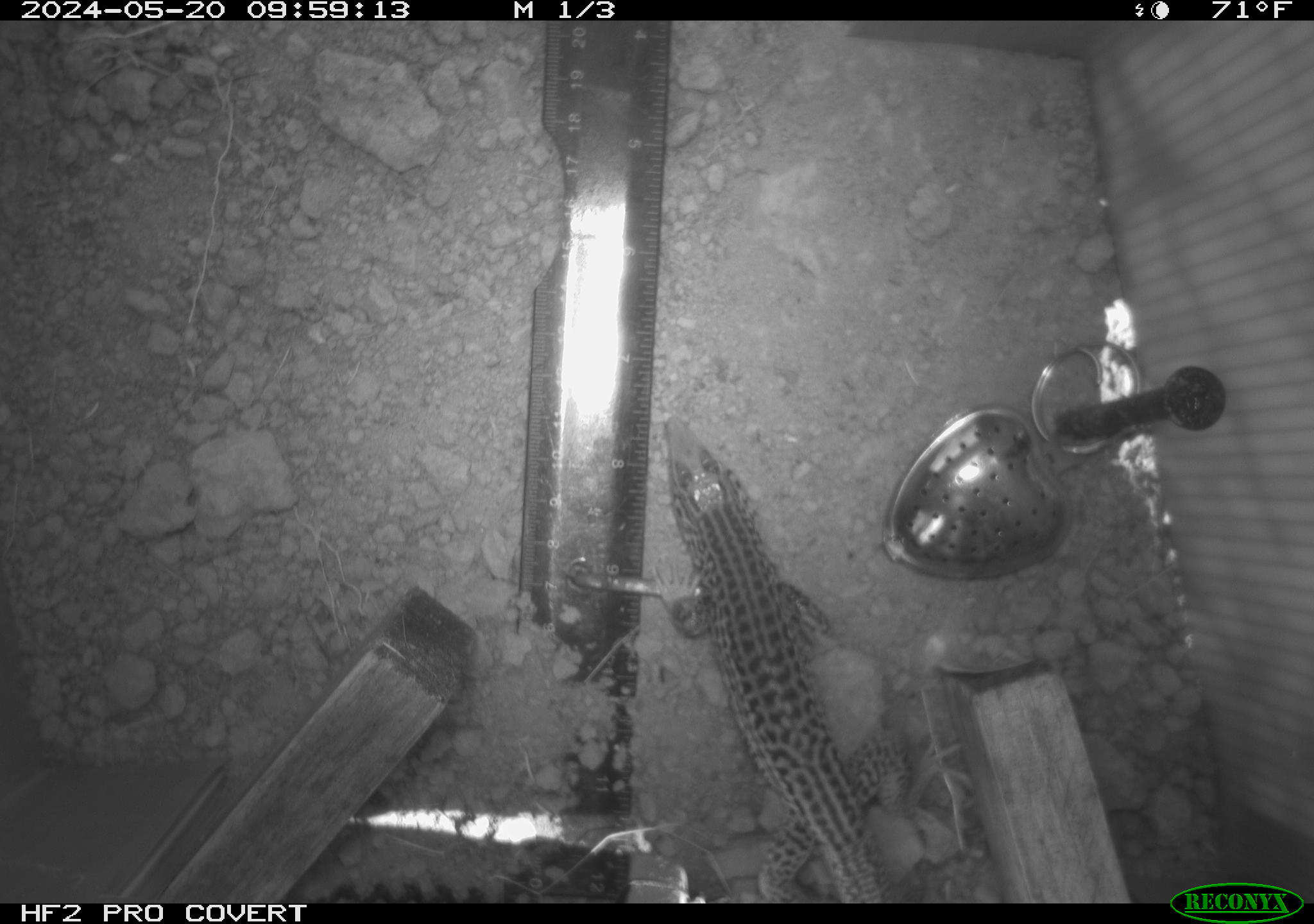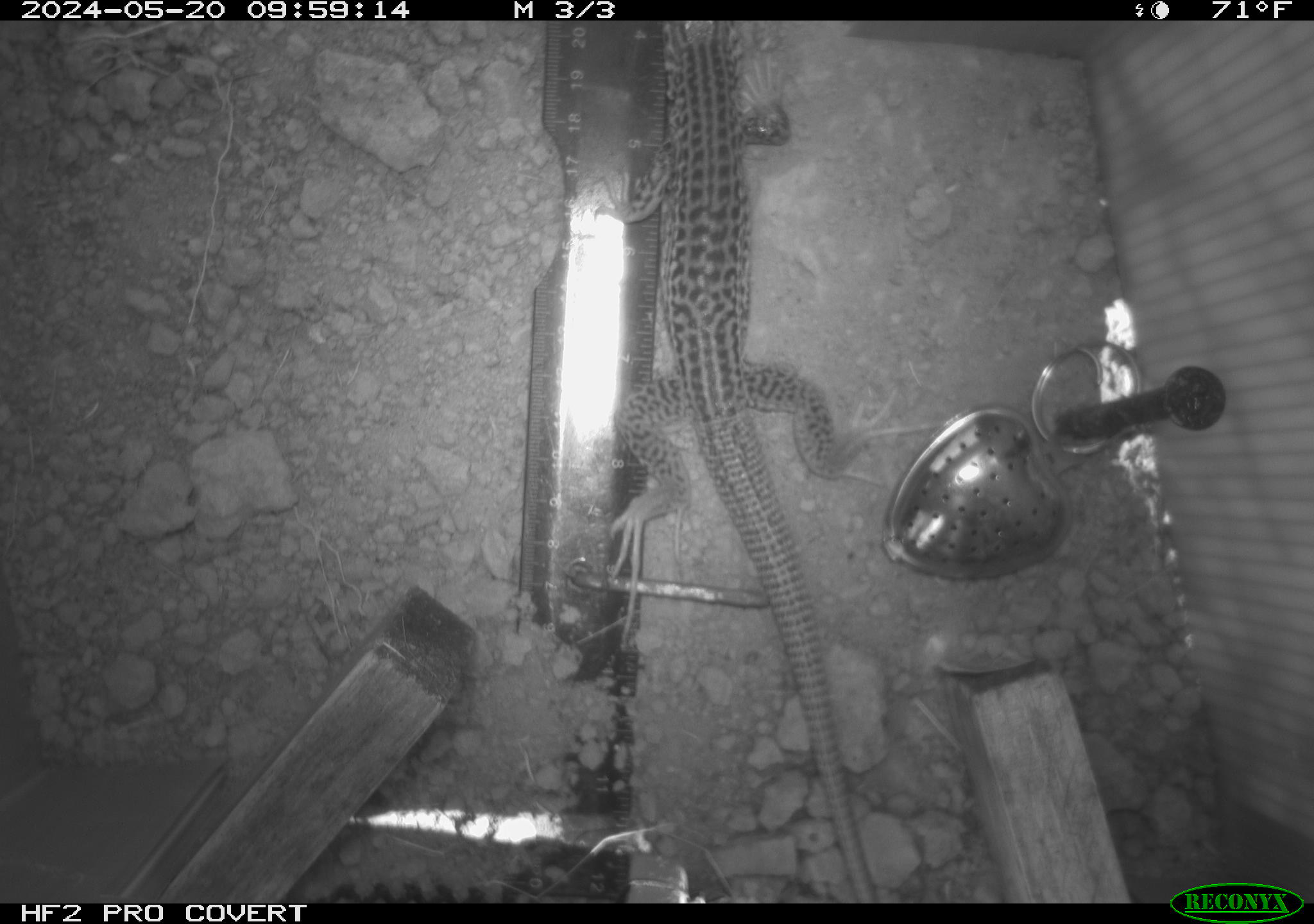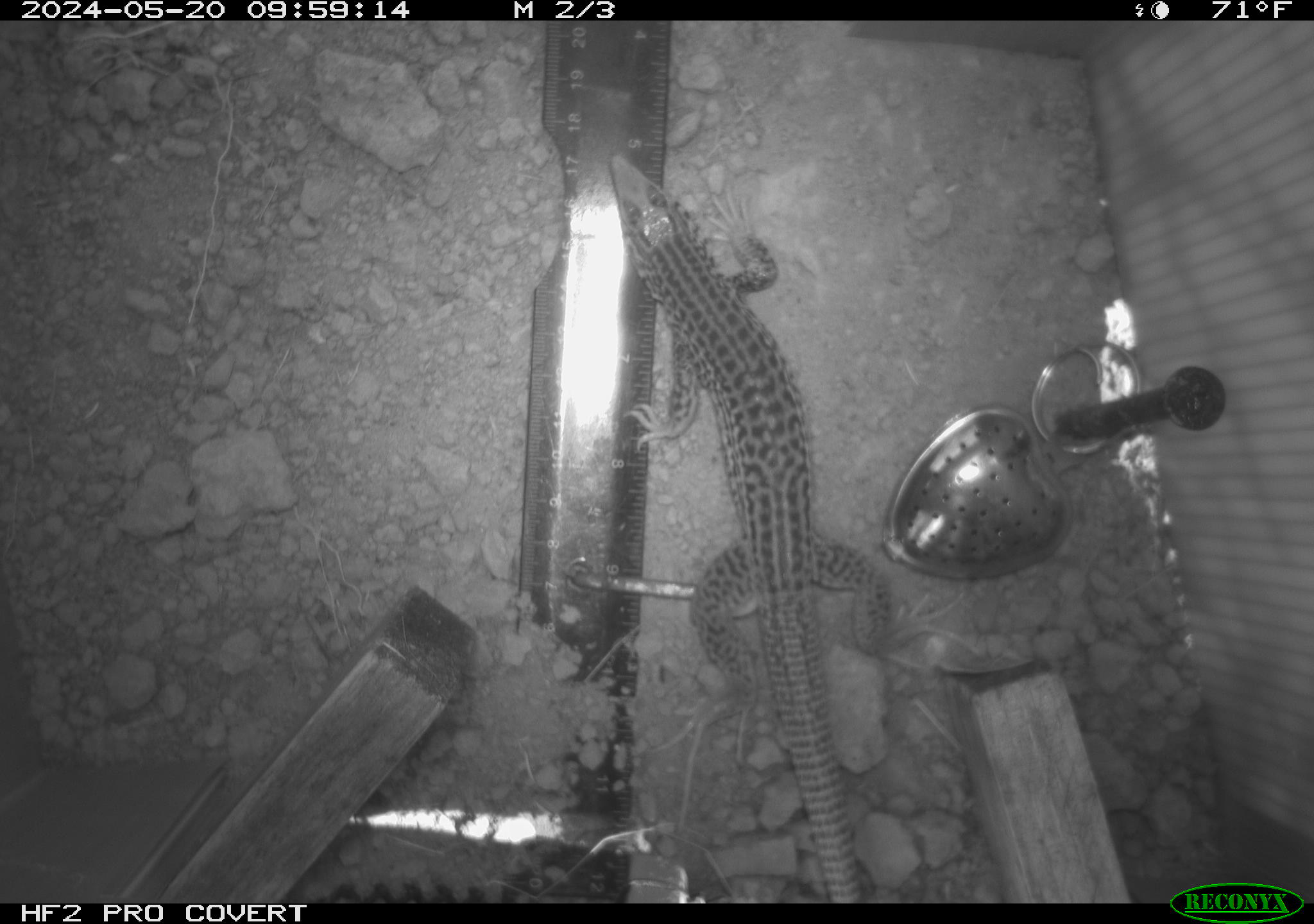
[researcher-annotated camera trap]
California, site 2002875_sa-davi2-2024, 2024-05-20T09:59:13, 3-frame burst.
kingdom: Animalia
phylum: Chordata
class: Reptilia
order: Squamata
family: Teiidae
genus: Aspidoscelis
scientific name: Aspidoscelis tigris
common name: western whiptail